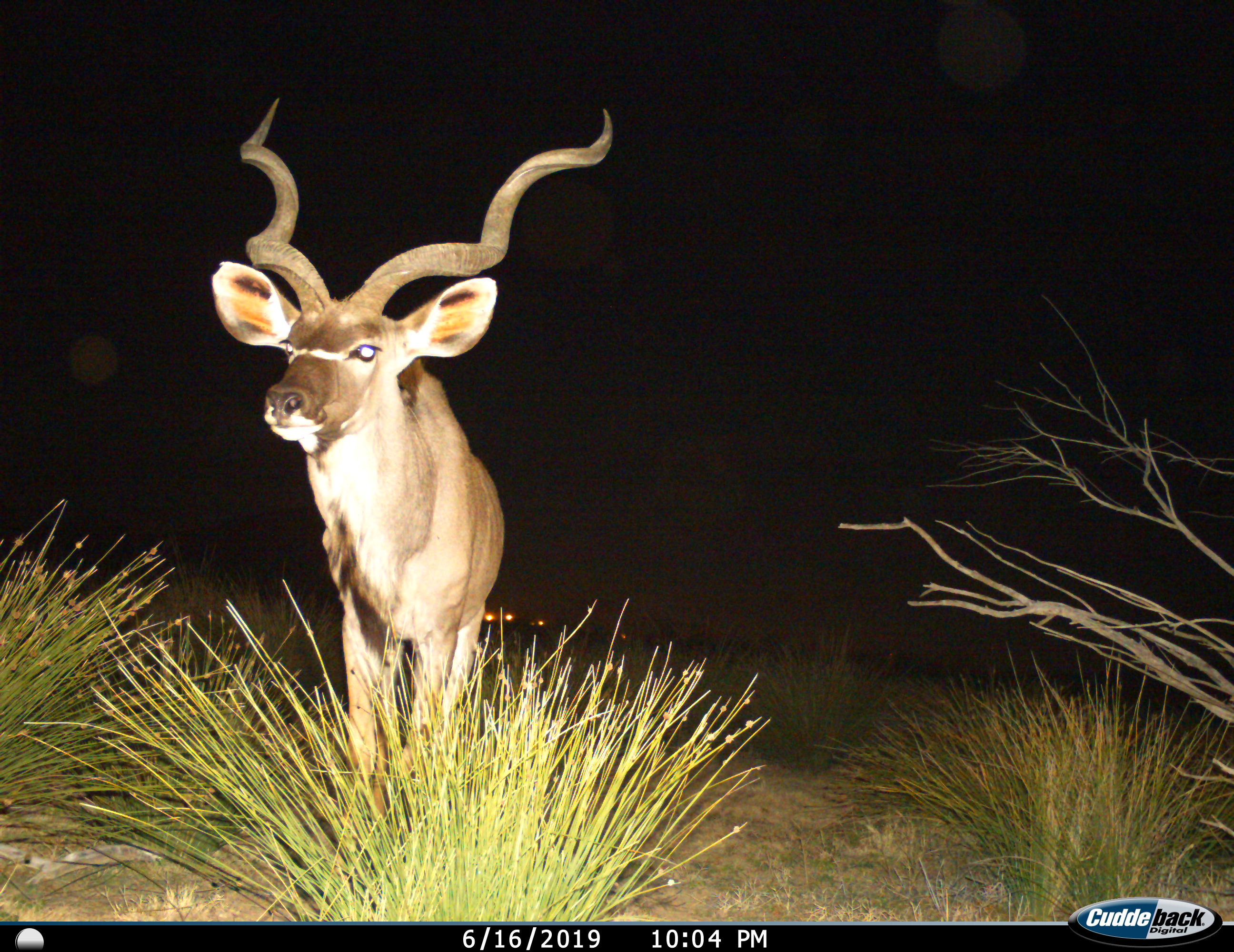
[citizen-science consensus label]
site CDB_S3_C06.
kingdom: Animalia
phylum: Chordata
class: Mammalia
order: Artiodactyla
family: Bovidae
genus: Tragelaphus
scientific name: Tragelaphus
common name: kudu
Kudu (Tragelaphus), count 1. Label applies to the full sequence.